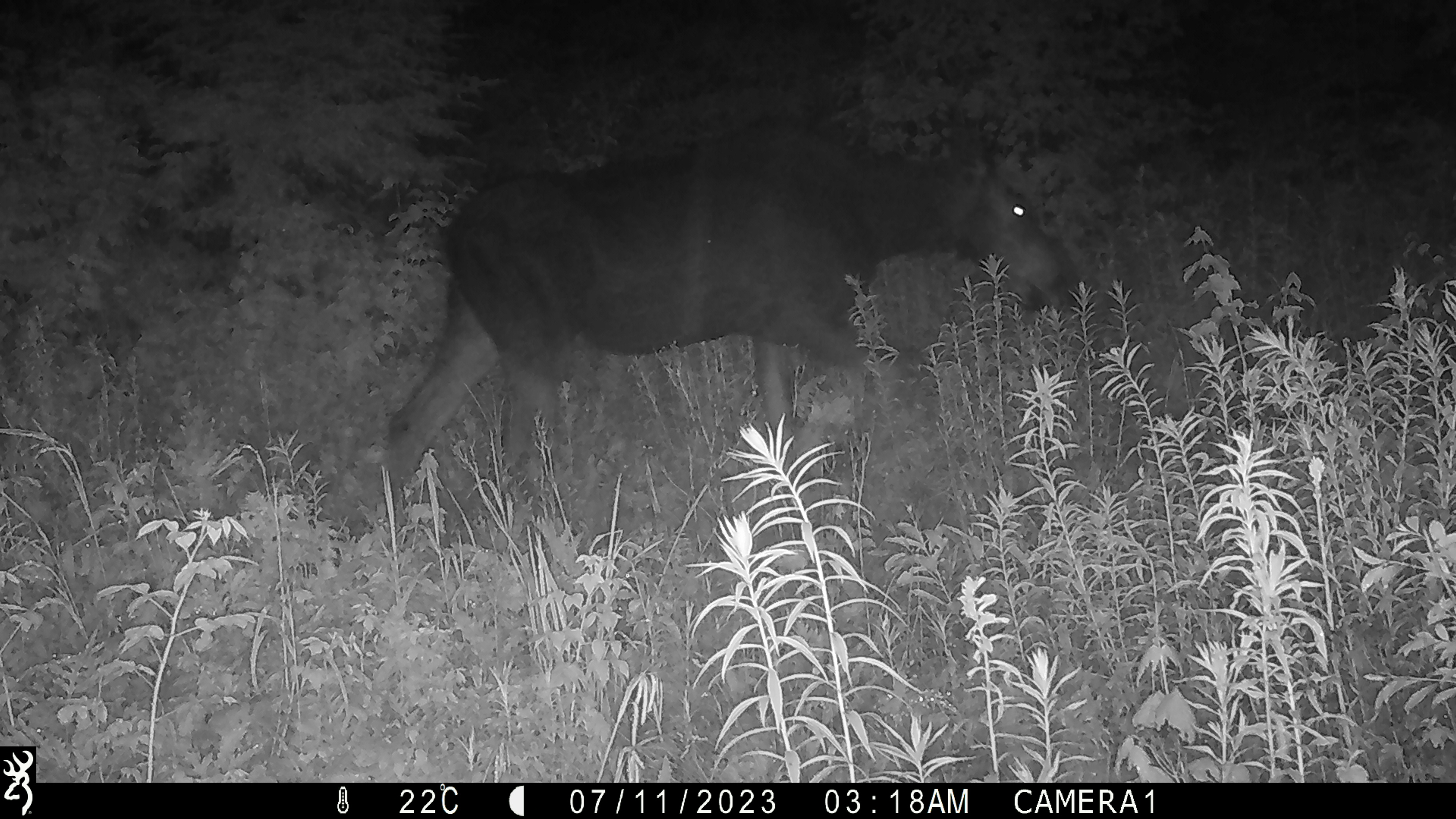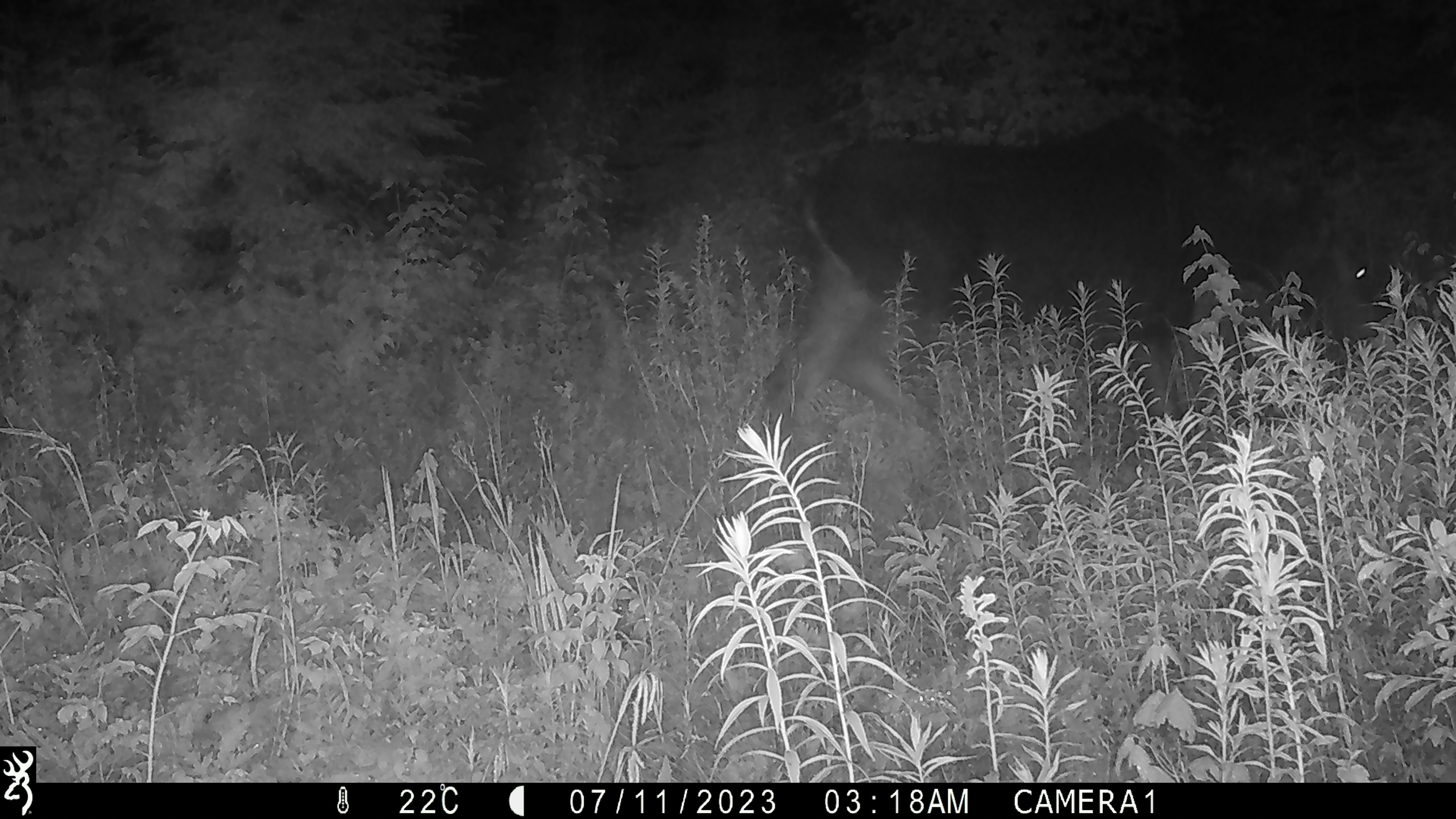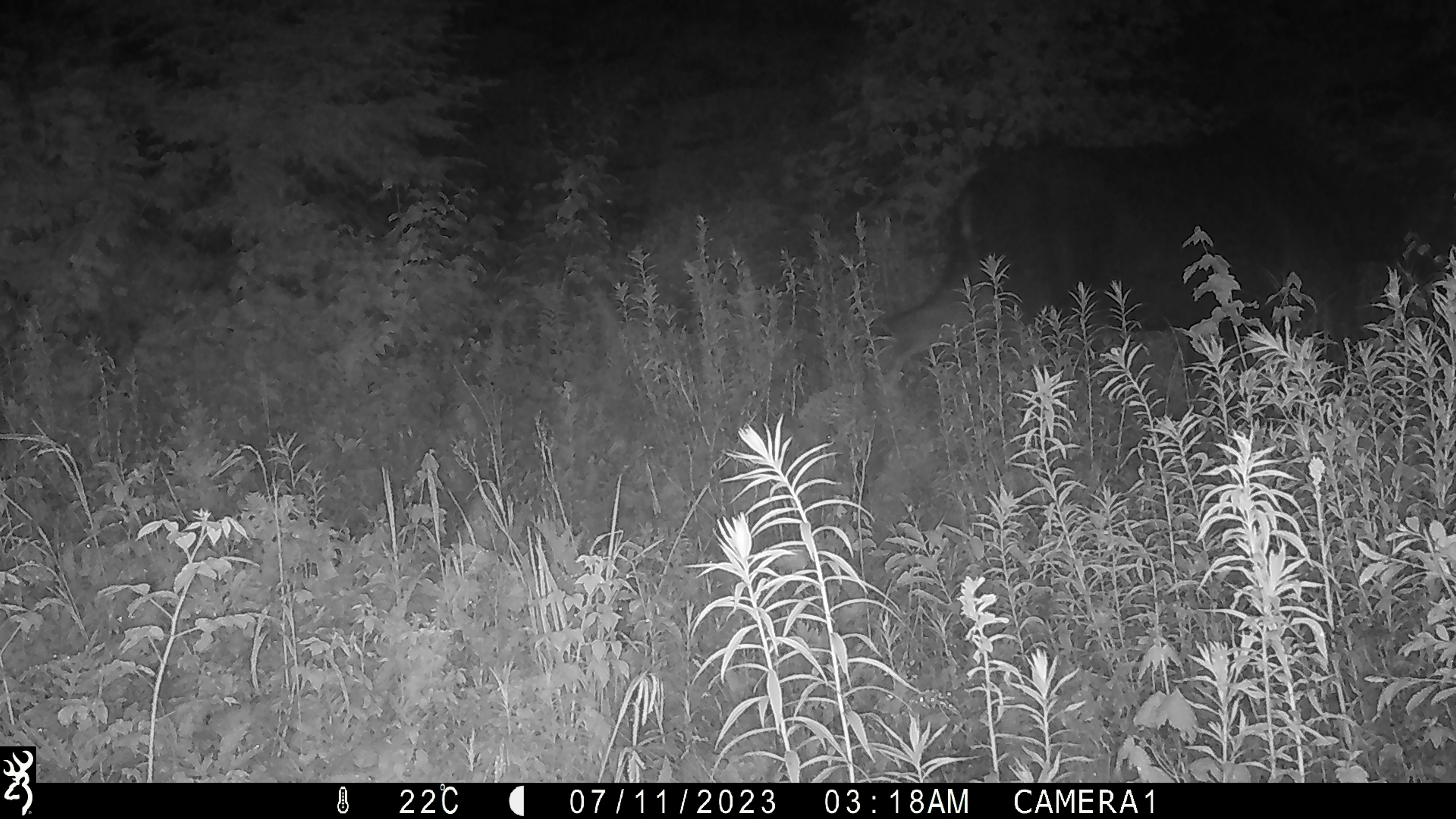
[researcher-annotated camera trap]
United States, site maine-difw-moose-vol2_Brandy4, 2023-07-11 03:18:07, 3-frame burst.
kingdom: Animalia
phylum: Chordata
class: Mammalia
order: Artiodactyla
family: Cervidae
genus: Alces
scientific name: Alces alces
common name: moose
Moose (Alces alces).